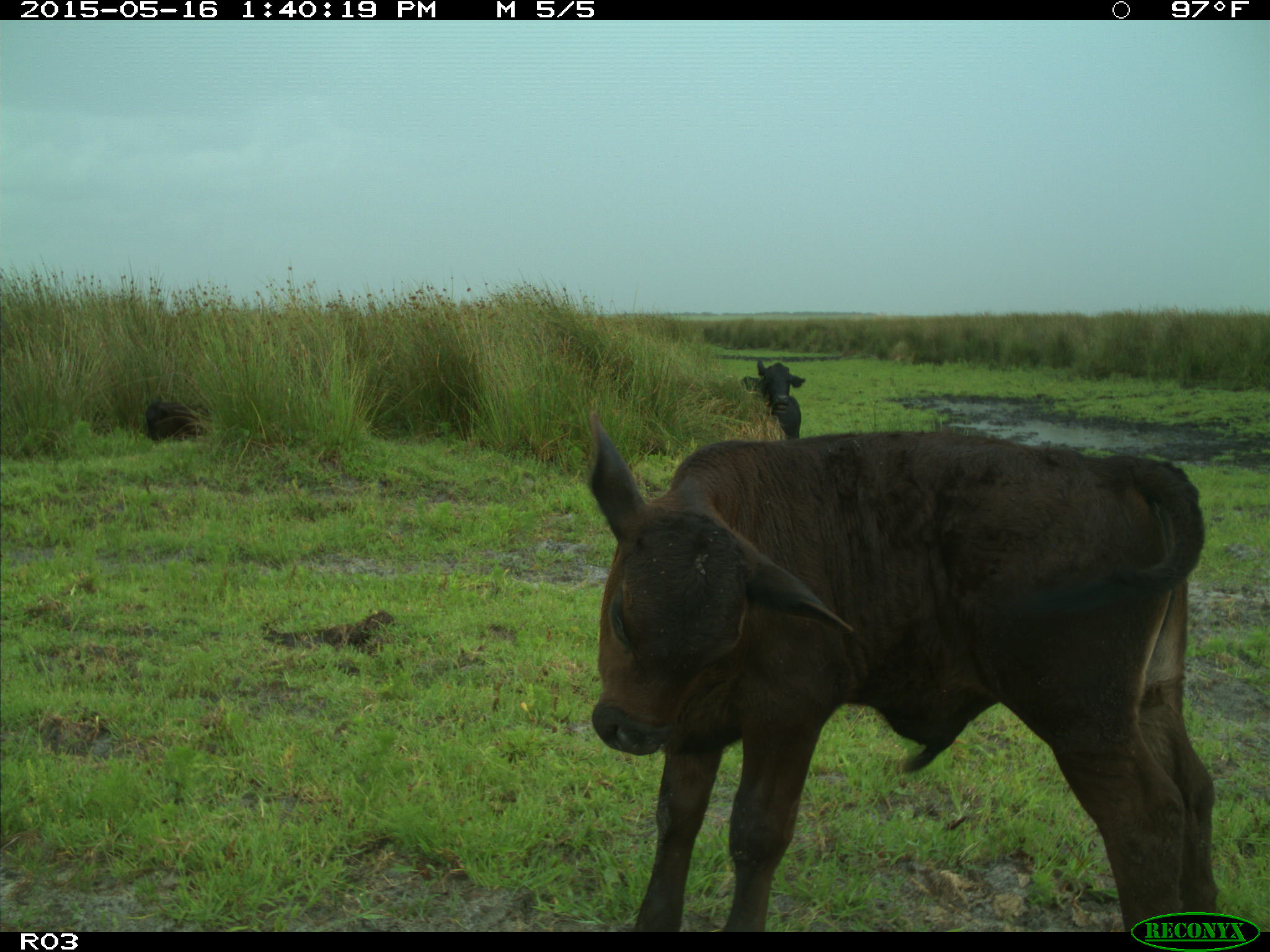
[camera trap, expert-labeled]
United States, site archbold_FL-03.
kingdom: Animalia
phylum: Chordata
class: Mammalia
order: Artiodactyla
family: Bovidae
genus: Bos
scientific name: Bos taurus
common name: domestic cow